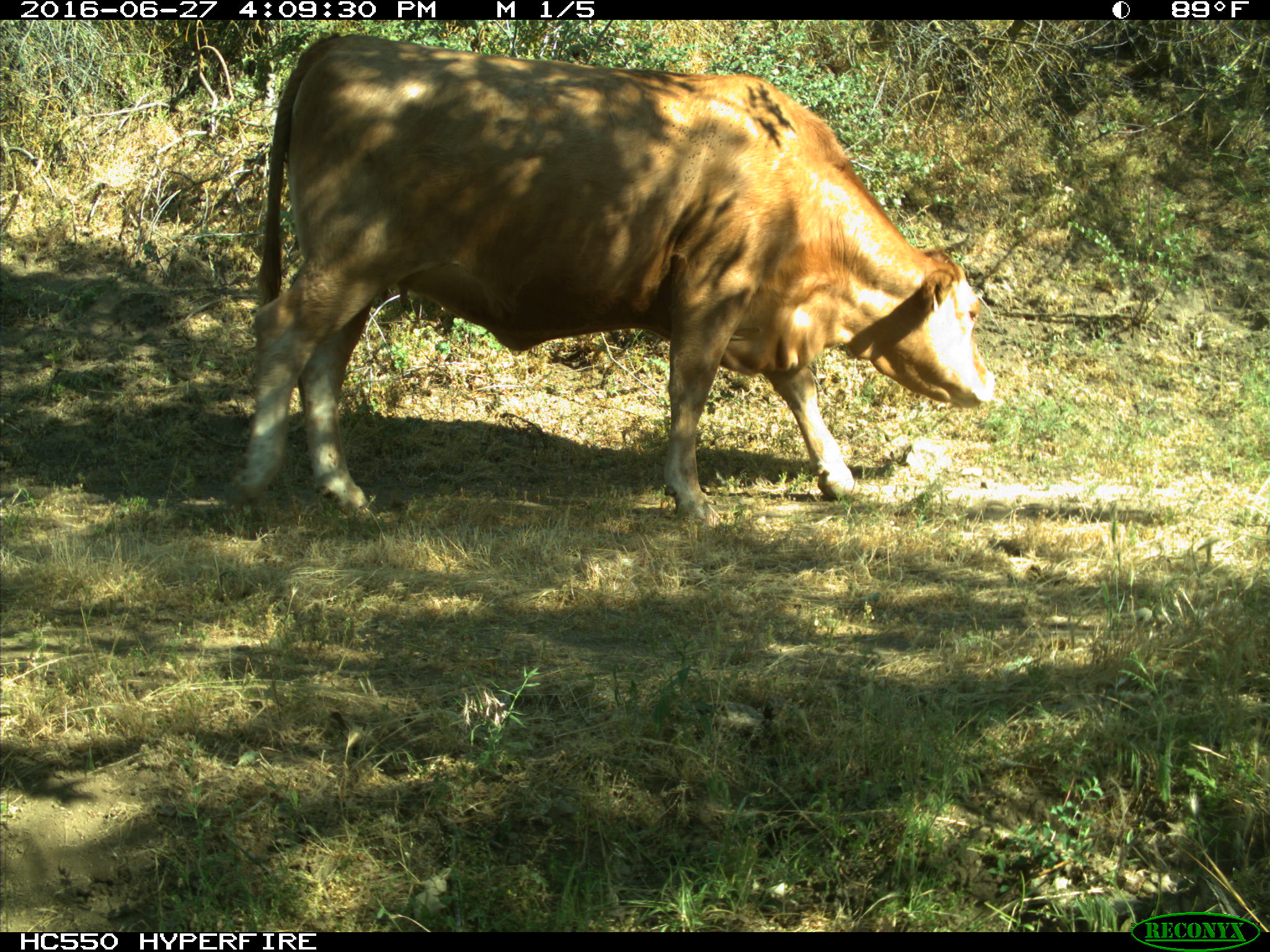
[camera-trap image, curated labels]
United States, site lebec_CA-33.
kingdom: Animalia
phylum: Chordata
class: Mammalia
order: Artiodactyla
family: Bovidae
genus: Bos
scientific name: Bos taurus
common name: domestic cow